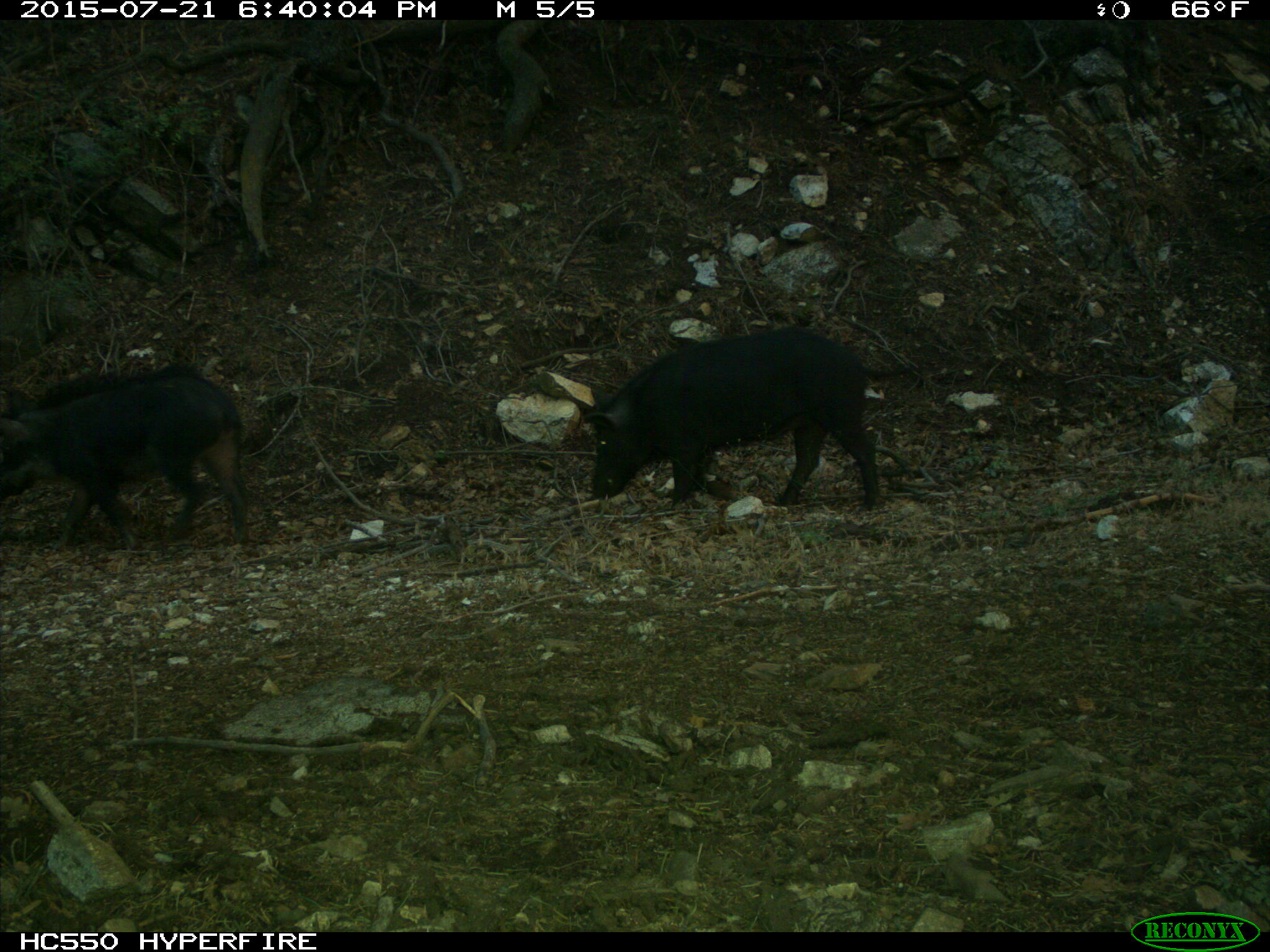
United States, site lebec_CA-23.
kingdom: Animalia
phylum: Chordata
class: Mammalia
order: Artiodactyla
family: Suidae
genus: Sus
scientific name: Sus scrofa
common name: wild boar